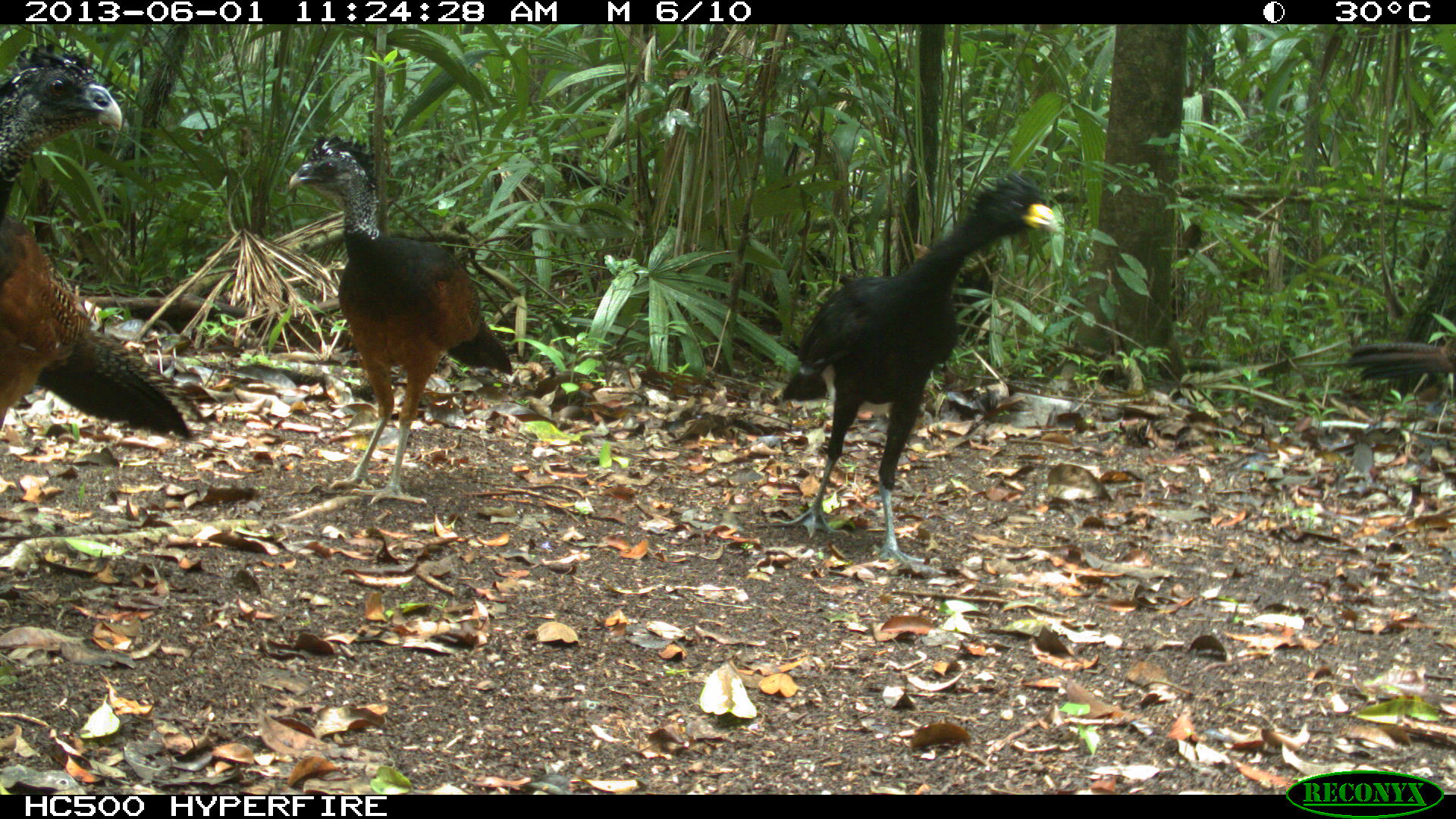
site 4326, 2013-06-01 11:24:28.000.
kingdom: Animalia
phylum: Chordata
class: Aves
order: Galliformes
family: Cracidae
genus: Crax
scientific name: Crax rubra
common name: great curassow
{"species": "Crax rubra (great curassow)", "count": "4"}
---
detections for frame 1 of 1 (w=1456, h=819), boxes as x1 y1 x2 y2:
crax rubra: 779 173 1061 565; 287 131 512 503; 0 40 195 441; 1342 337 1453 380